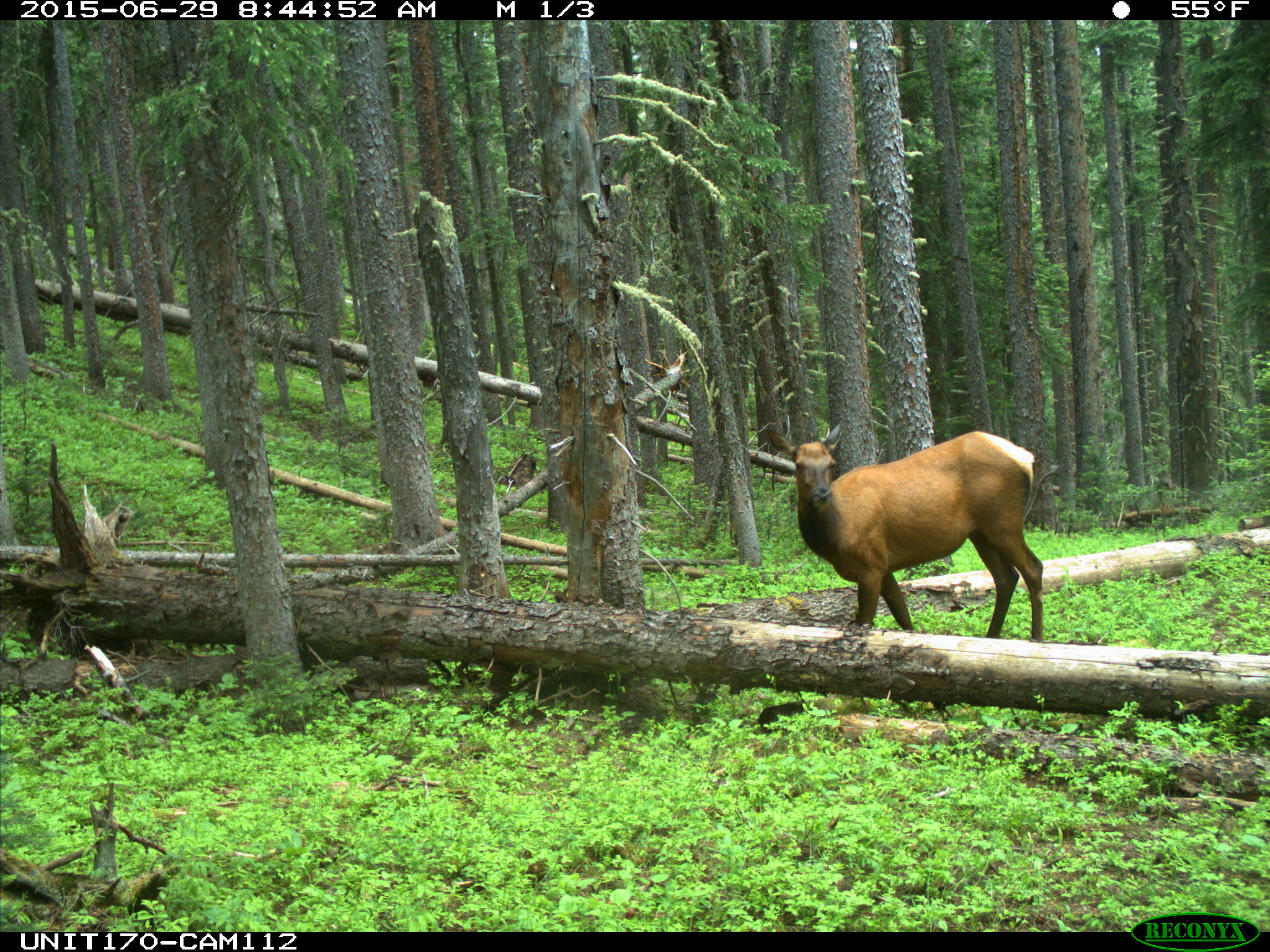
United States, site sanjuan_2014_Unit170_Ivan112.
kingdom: Animalia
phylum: Chordata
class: Mammalia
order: Artiodactyla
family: Cervidae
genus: Cervus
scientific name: Cervus elaphus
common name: red deer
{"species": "Cervus elaphus (red deer)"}